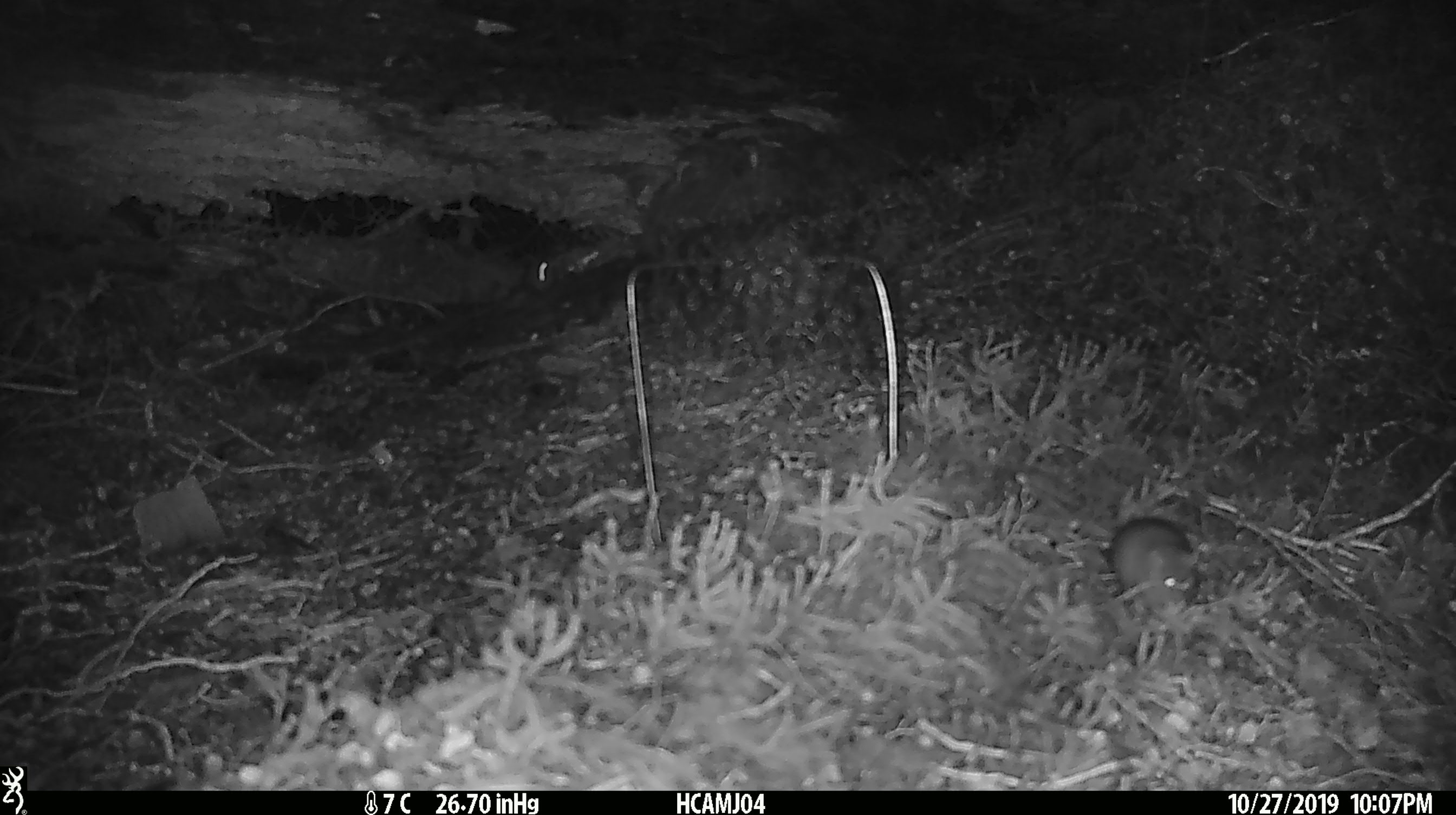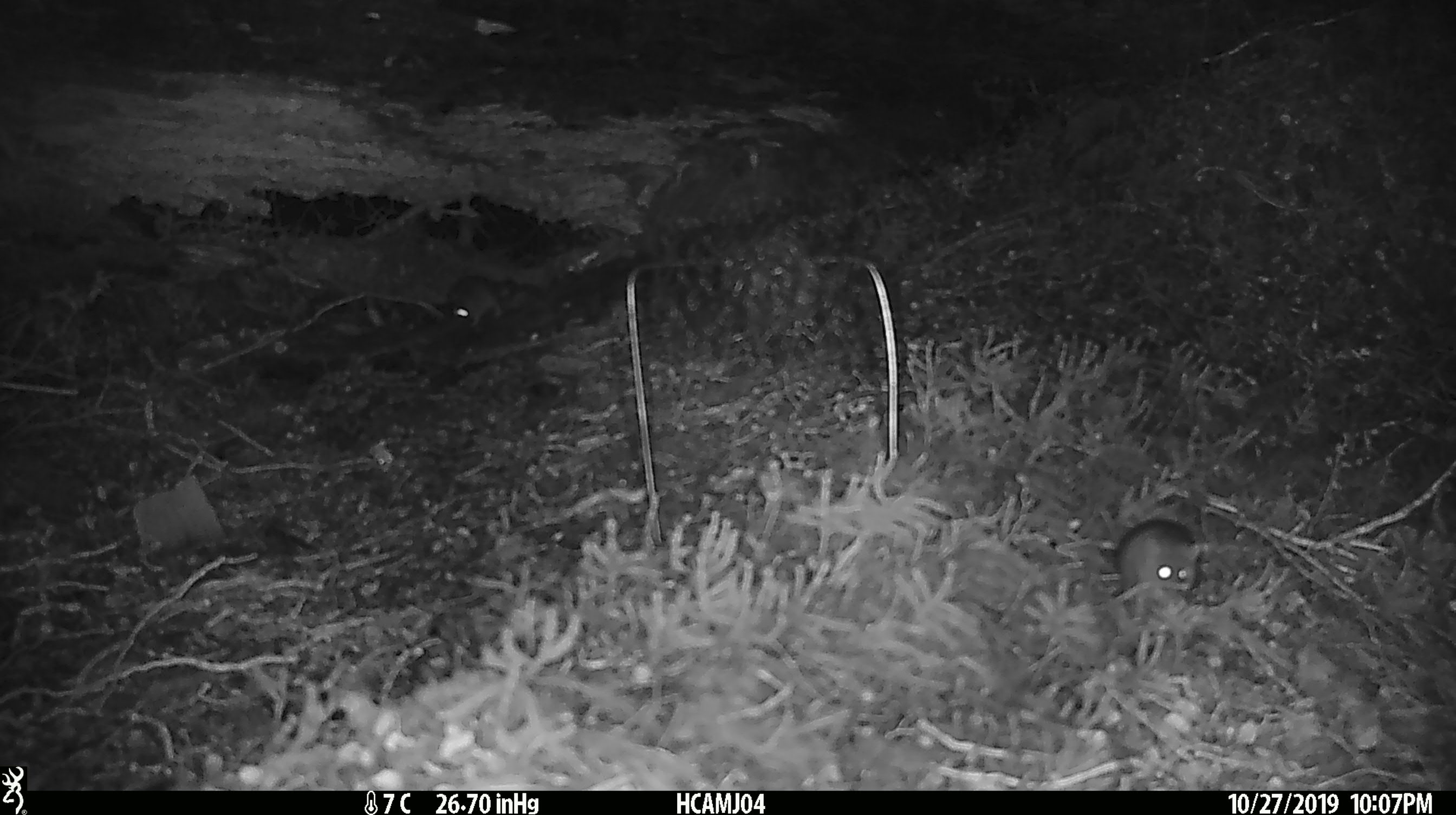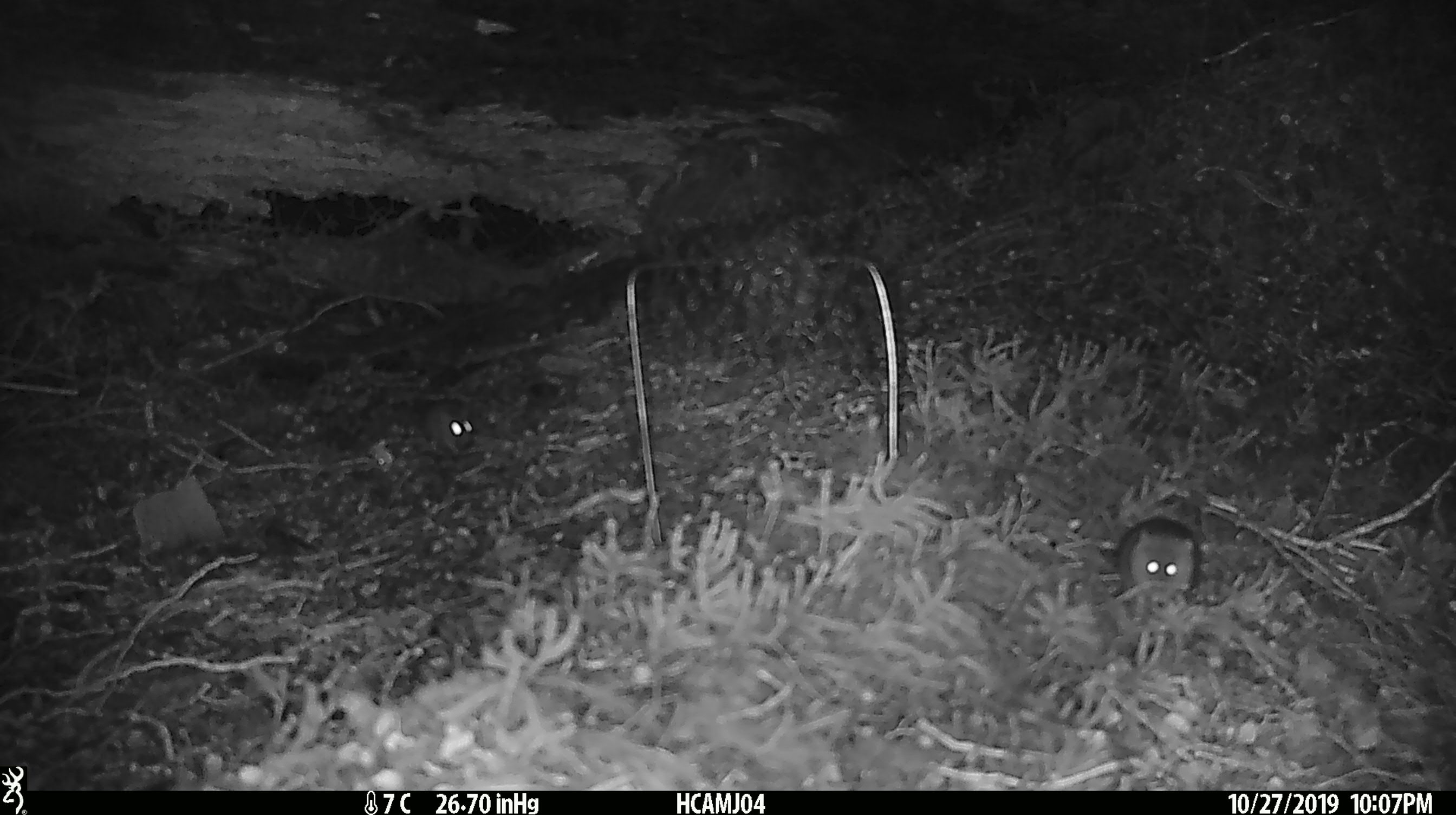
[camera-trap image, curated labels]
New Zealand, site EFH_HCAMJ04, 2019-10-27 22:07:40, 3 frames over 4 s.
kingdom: Animalia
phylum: Chordata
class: Mammalia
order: Rodentia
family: Muridae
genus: Mus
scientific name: Mus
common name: mouse